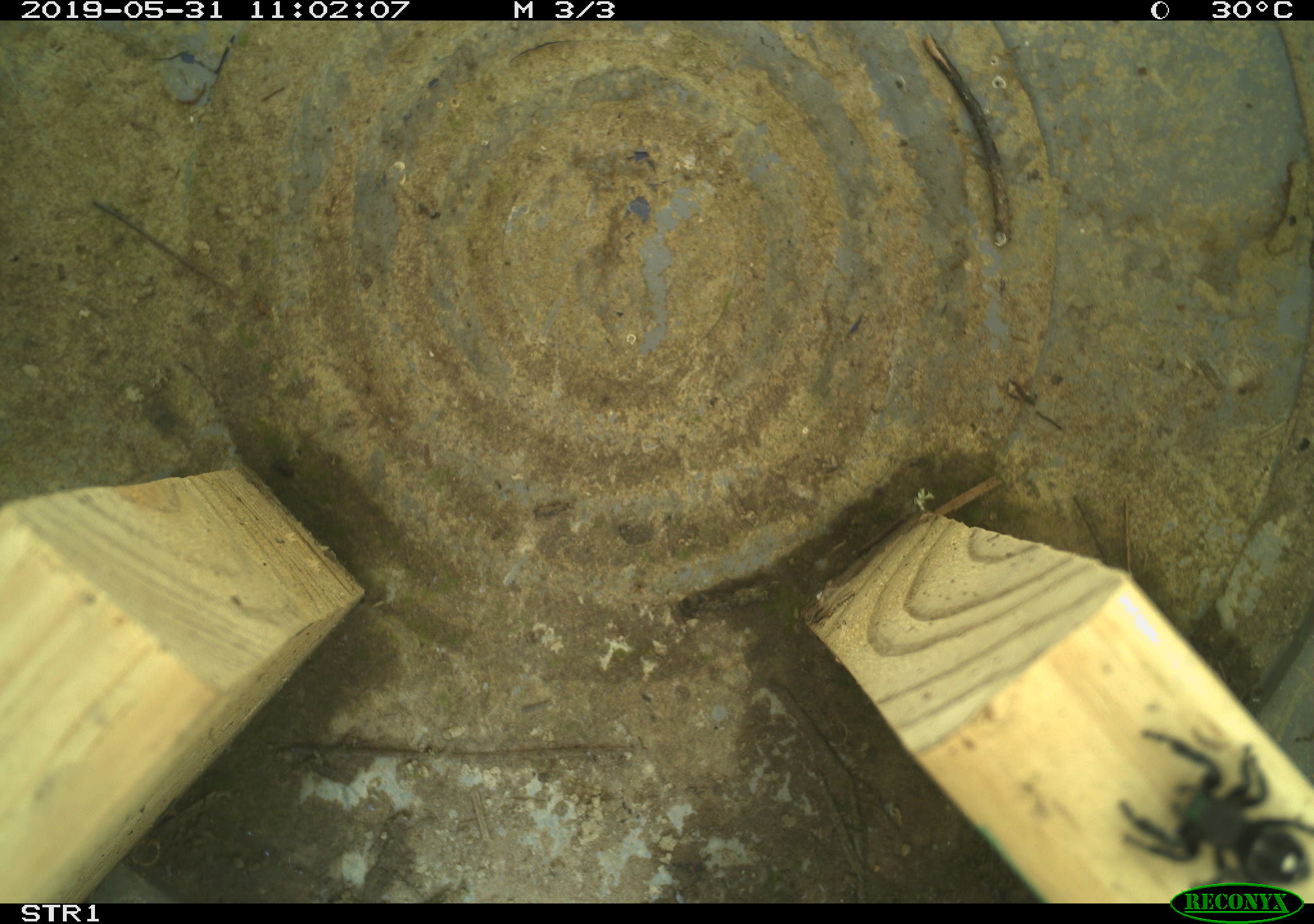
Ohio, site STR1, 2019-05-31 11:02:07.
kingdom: Animalia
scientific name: Animalia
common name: animal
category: invertebrate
Invertebrate (animal) (Animalia).